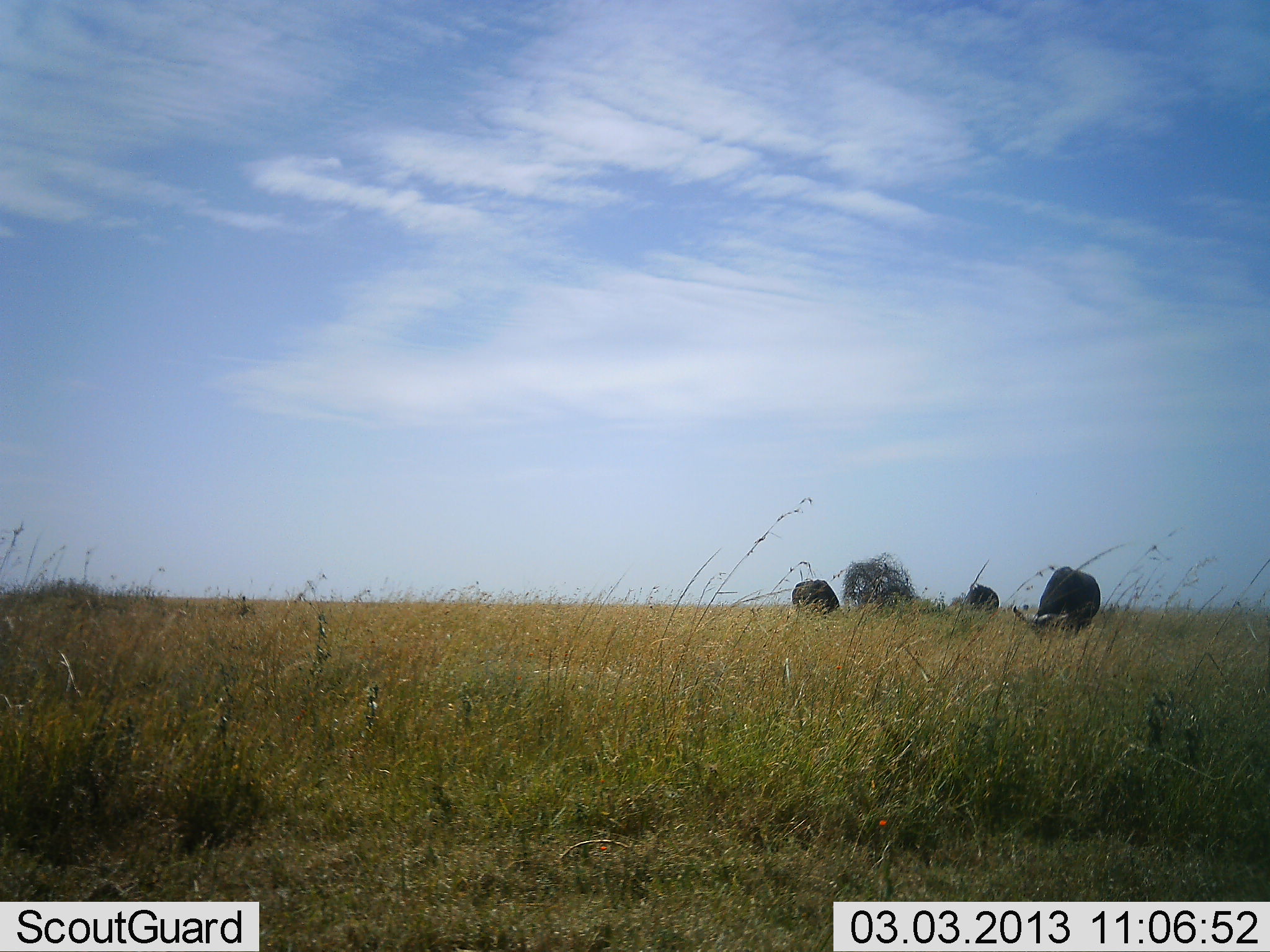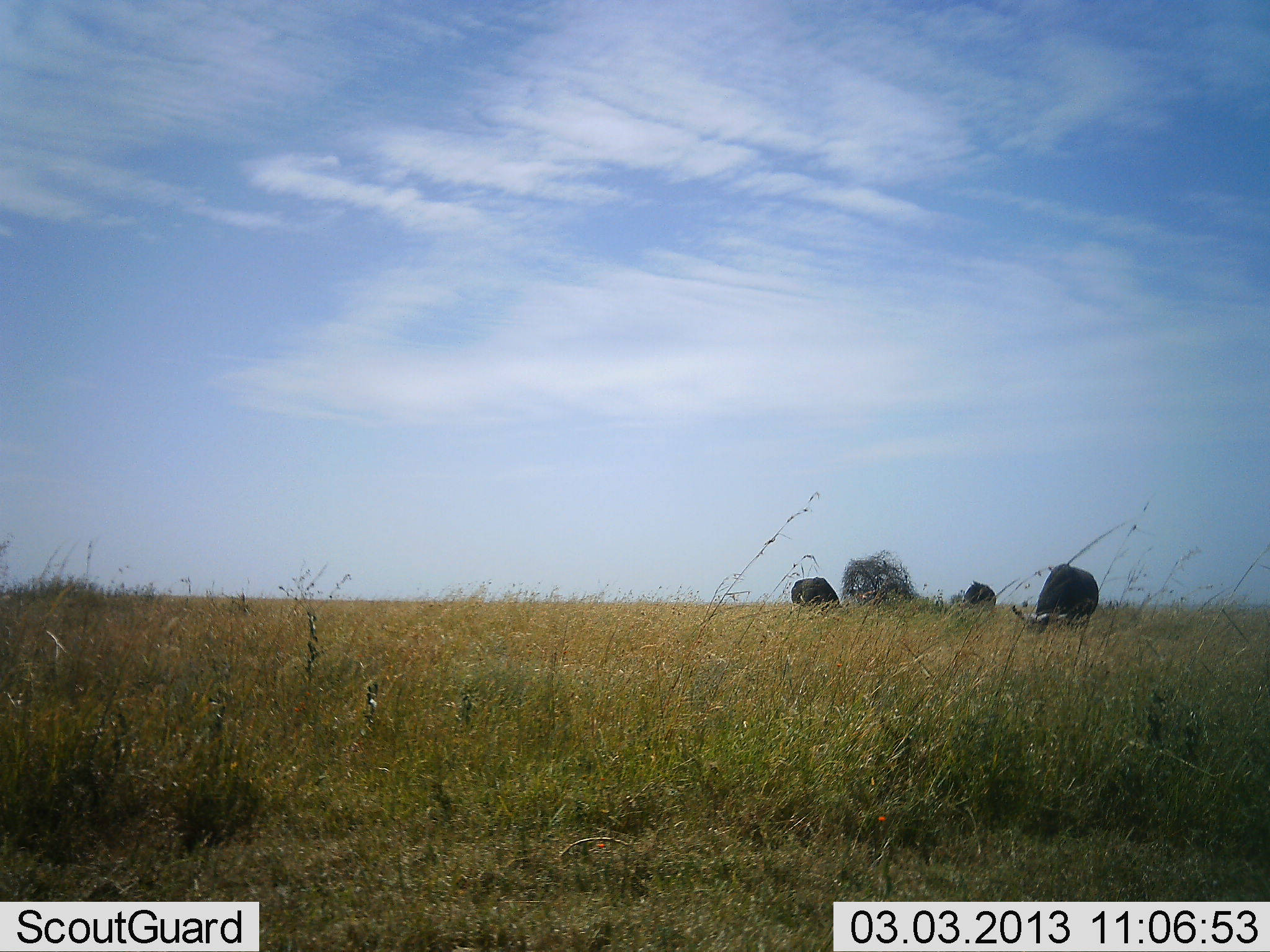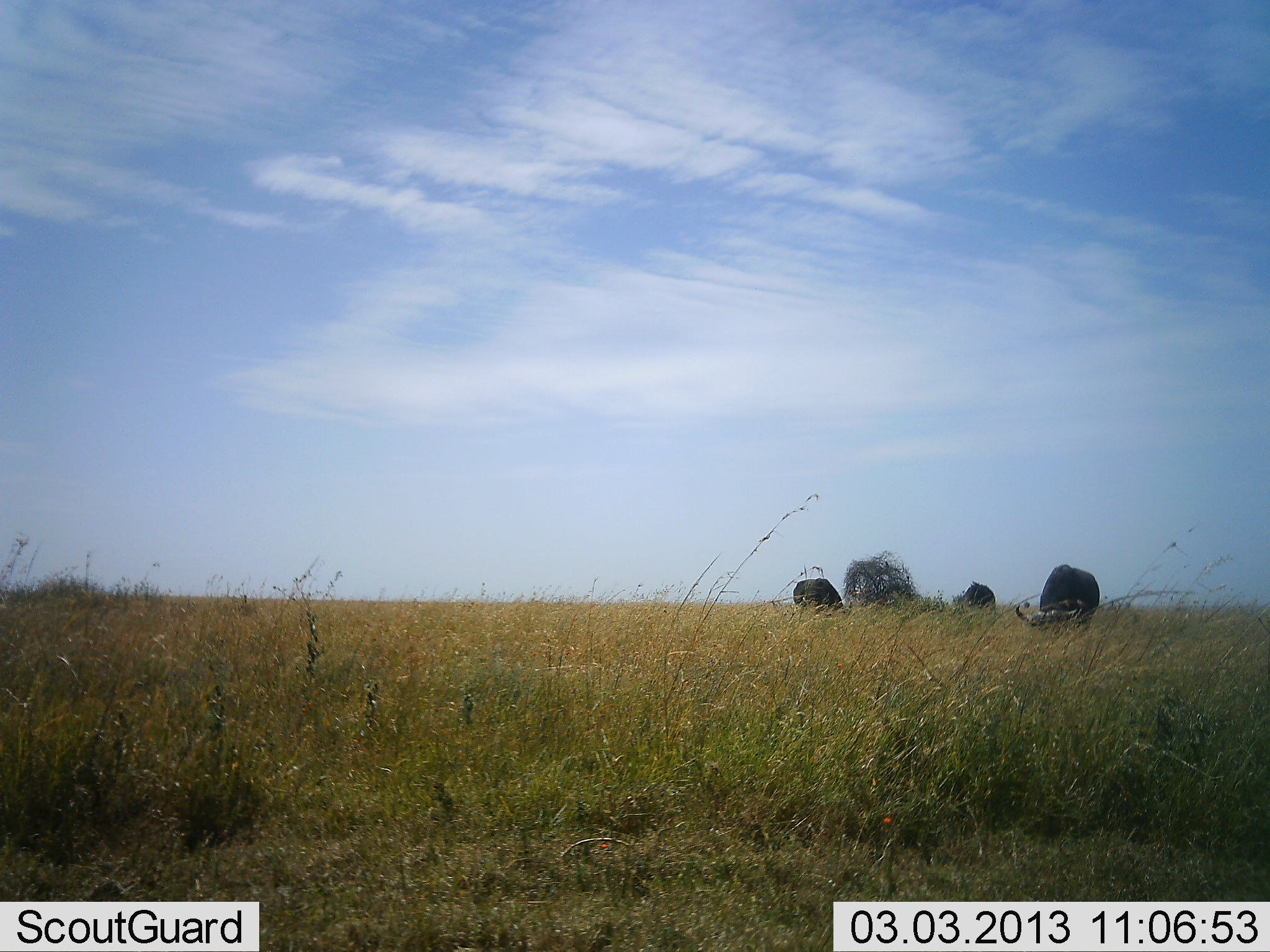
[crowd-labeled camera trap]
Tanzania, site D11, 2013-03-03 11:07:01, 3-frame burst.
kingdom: Animalia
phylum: Chordata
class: Mammalia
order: Artiodactyla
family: Bovidae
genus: Syncerus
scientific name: Syncerus caffer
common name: cape buffalo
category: buffalo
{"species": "buffalo (cape buffalo) (Syncerus caffer)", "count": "3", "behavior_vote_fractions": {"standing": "3%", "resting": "3%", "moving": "0%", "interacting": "0%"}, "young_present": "0%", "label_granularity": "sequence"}